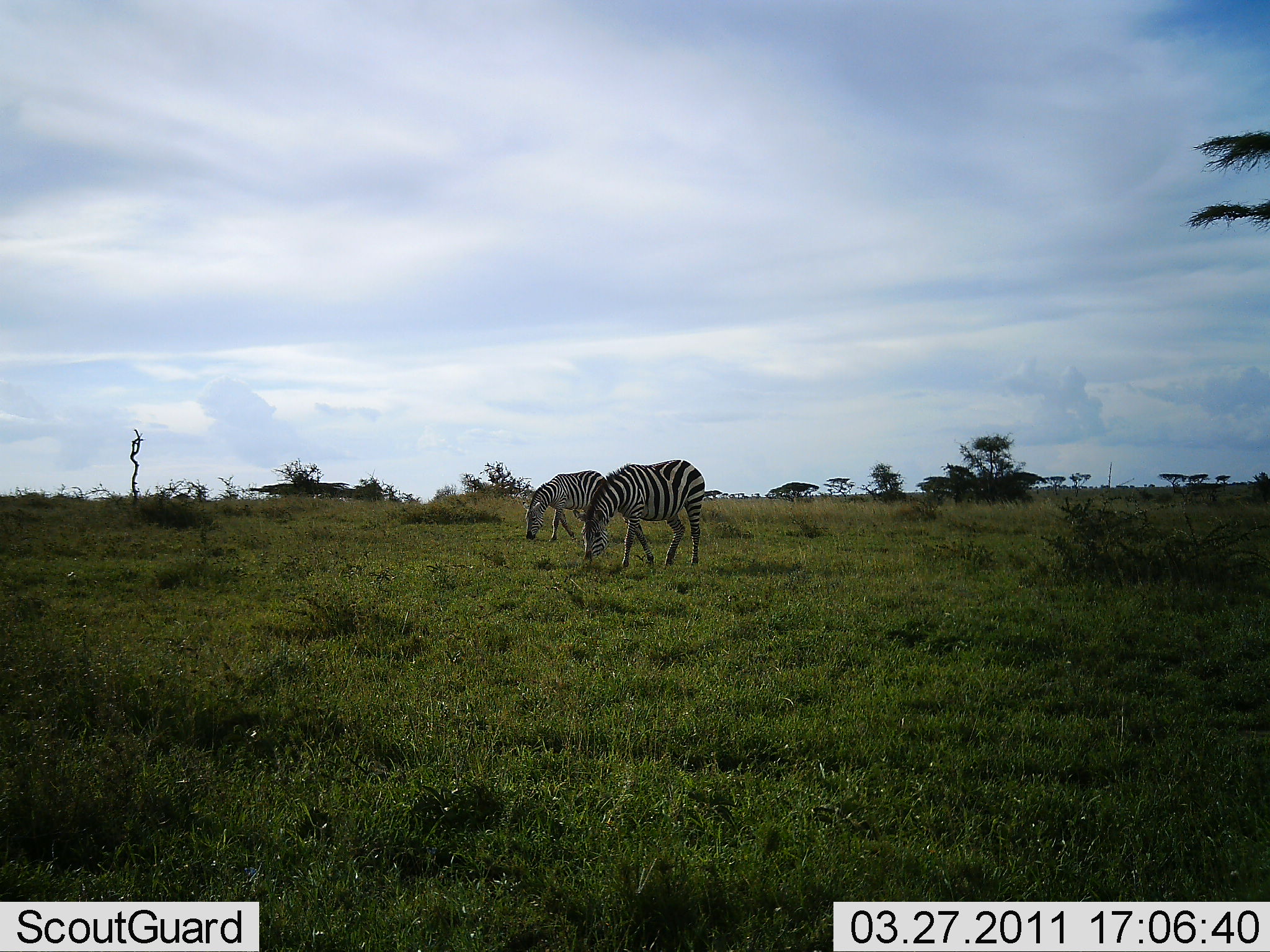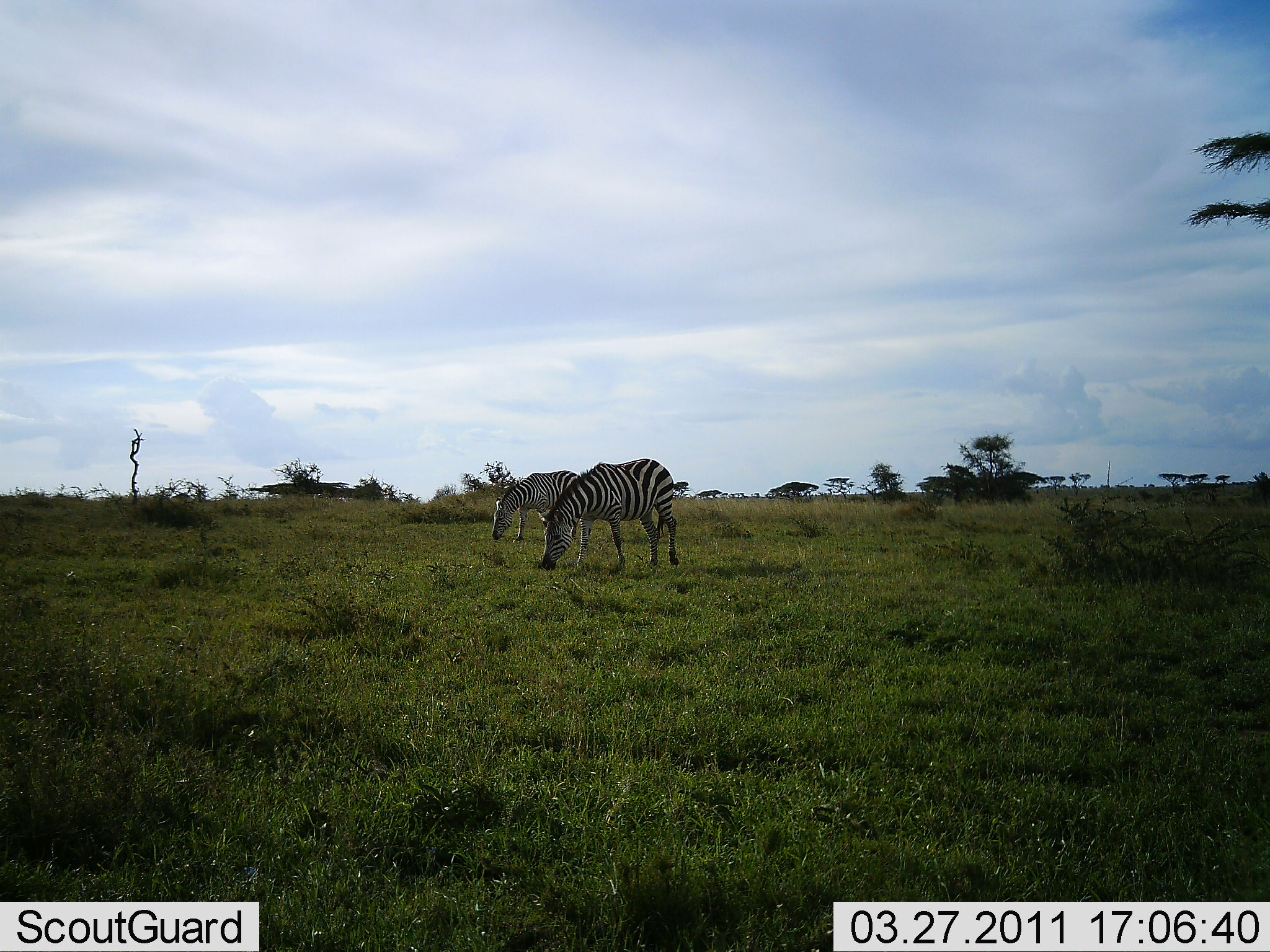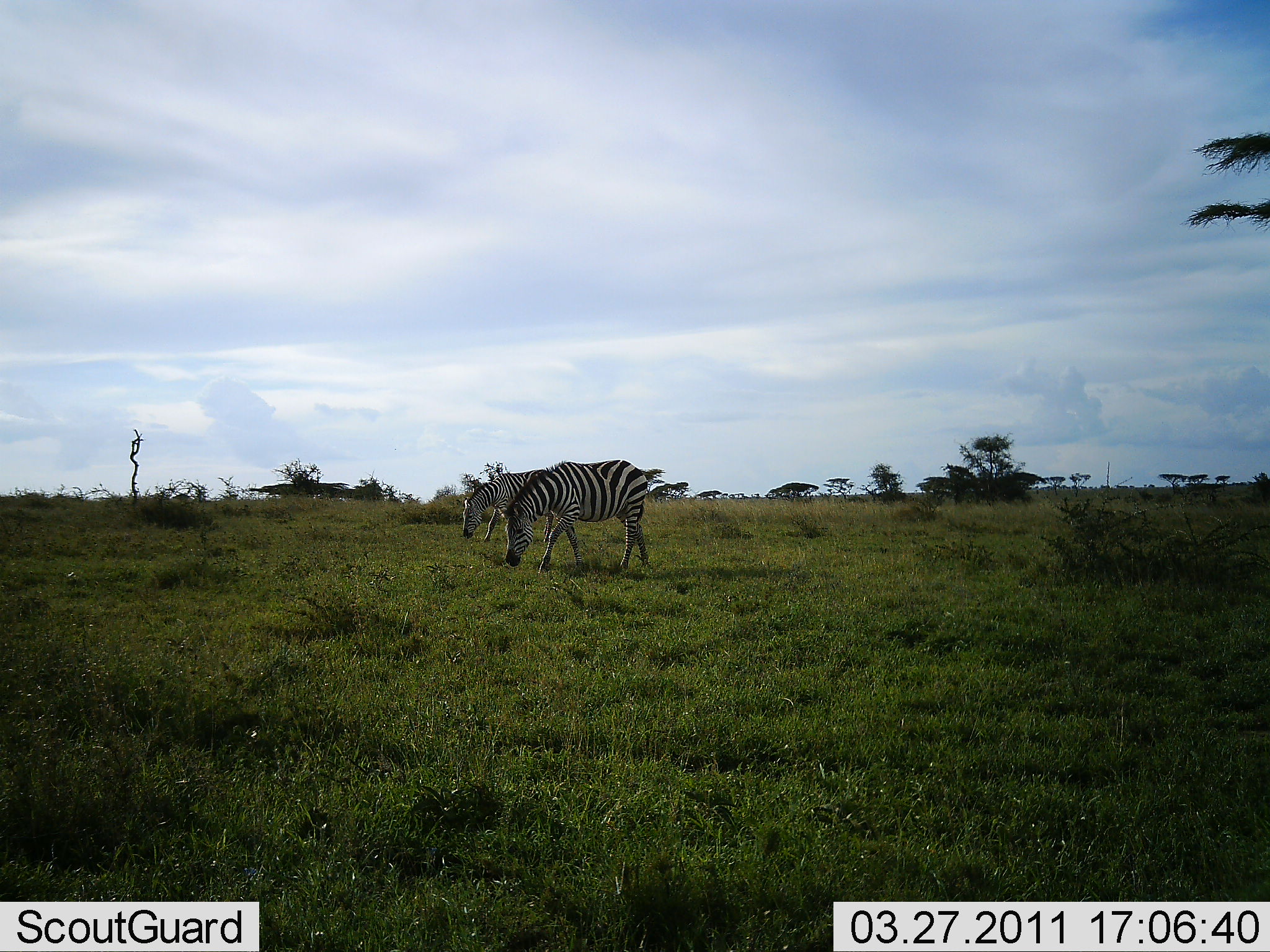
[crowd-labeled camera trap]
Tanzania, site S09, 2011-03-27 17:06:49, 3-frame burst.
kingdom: Animalia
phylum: Chordata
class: Mammalia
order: Perissodactyla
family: Equidae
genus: Equus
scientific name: Equus quagga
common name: plains zebra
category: zebra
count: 2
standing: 36%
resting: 0%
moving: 55%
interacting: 0%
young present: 0%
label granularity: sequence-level